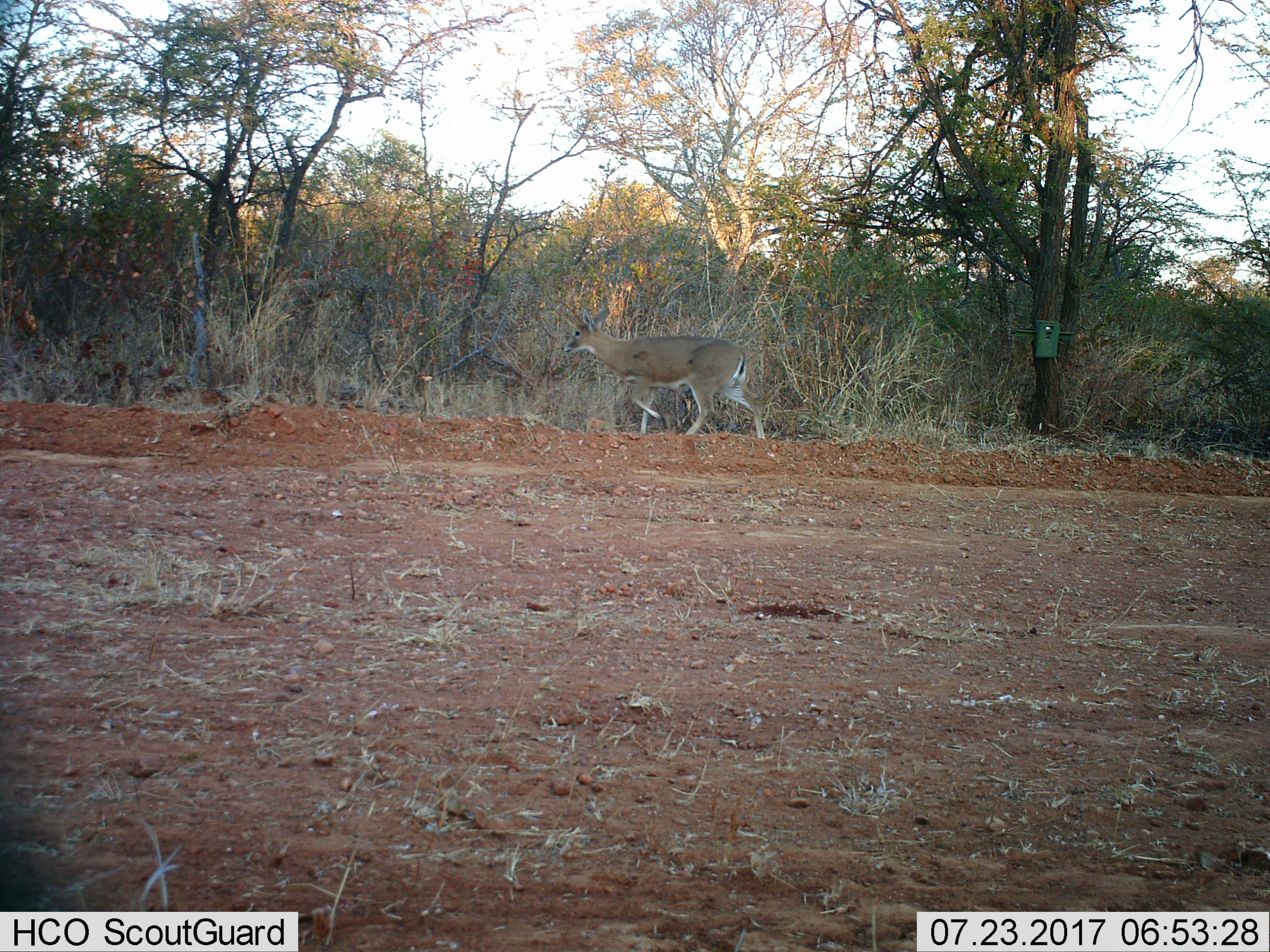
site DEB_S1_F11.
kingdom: Animalia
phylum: Chordata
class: Mammalia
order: Artiodactyla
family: Bovidae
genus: Sylvicapra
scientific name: Sylvicapra grimmia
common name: common duiker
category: duikercommongrey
Duikercommongrey (common duiker) (Sylvicapra grimmia), count 1. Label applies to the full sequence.